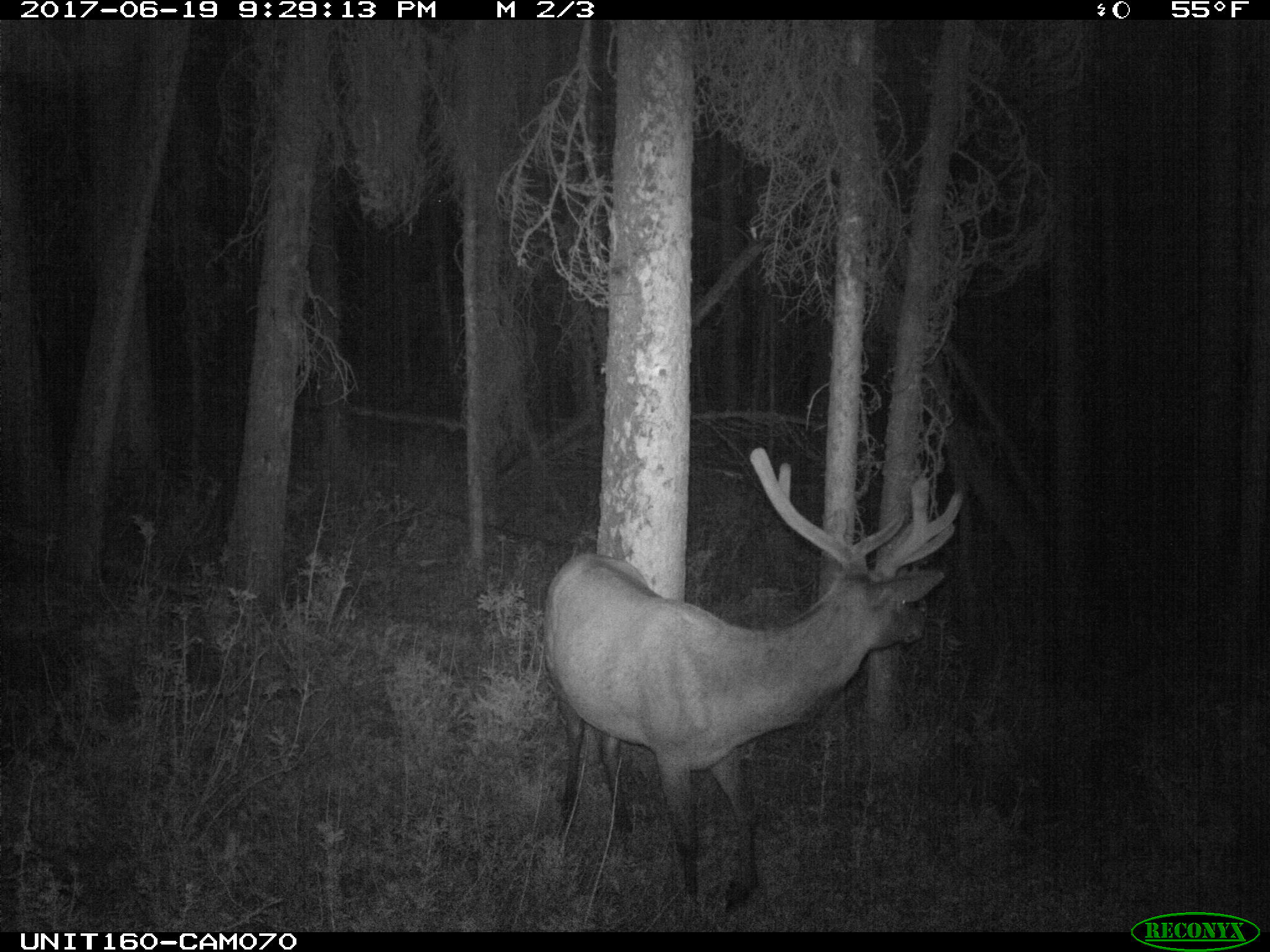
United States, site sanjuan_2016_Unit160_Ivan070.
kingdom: Animalia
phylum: Chordata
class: Mammalia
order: Artiodactyla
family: Cervidae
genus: Cervus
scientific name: Cervus elaphus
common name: red deer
Cervus elaphus (red deer).